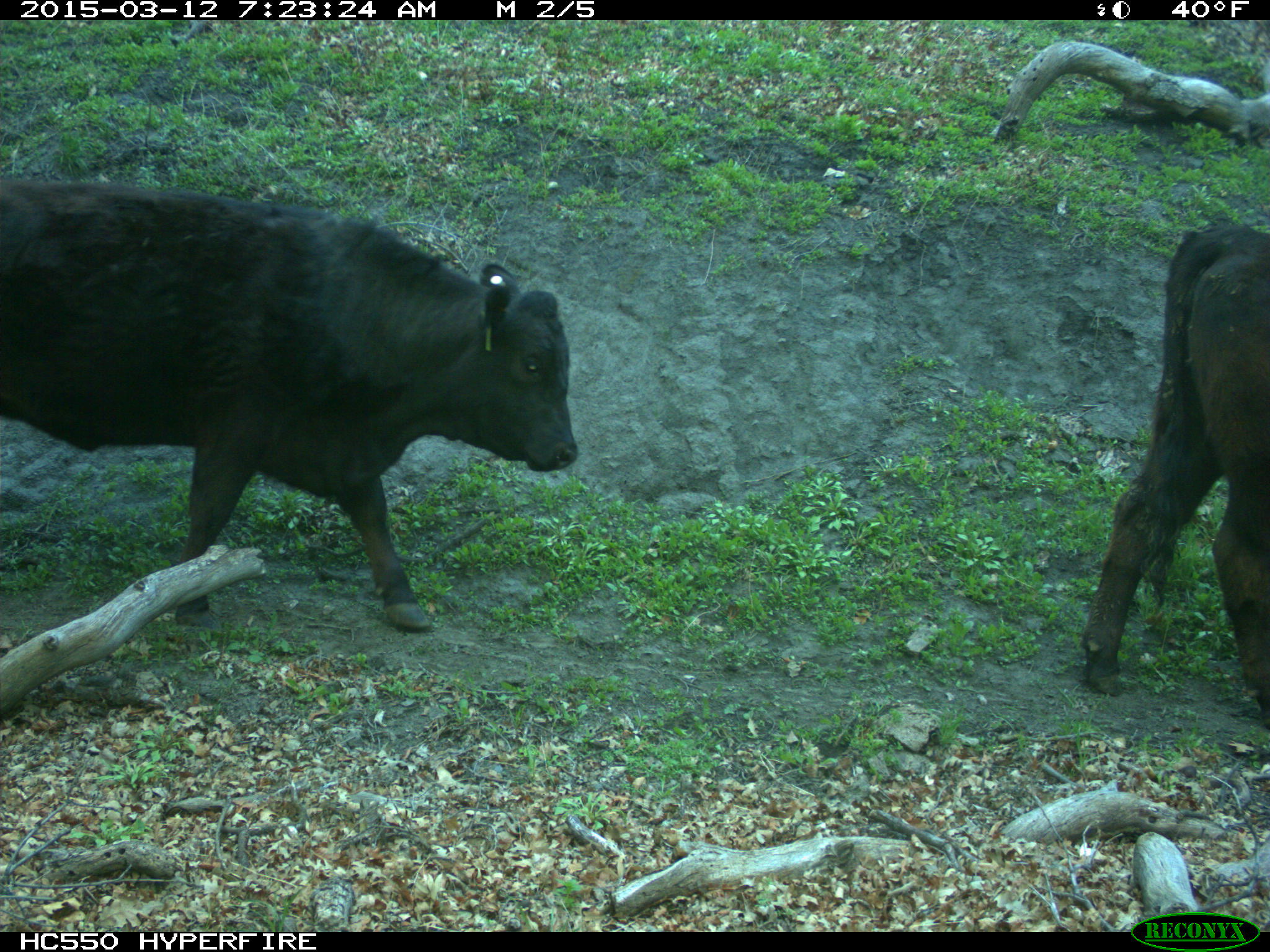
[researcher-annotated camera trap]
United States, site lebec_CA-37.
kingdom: Animalia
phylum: Chordata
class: Mammalia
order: Artiodactyla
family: Bovidae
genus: Bos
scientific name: Bos taurus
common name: domestic cow